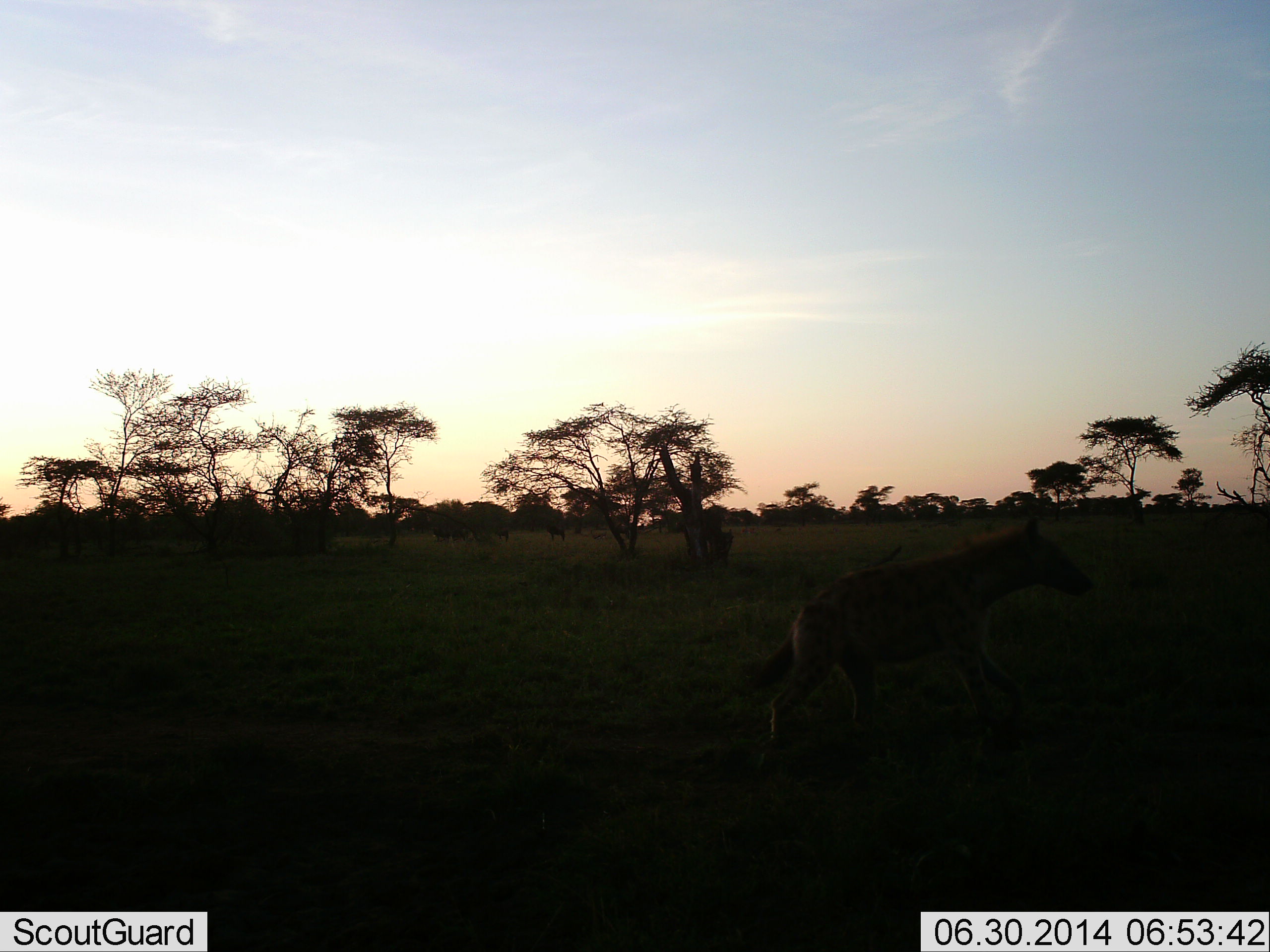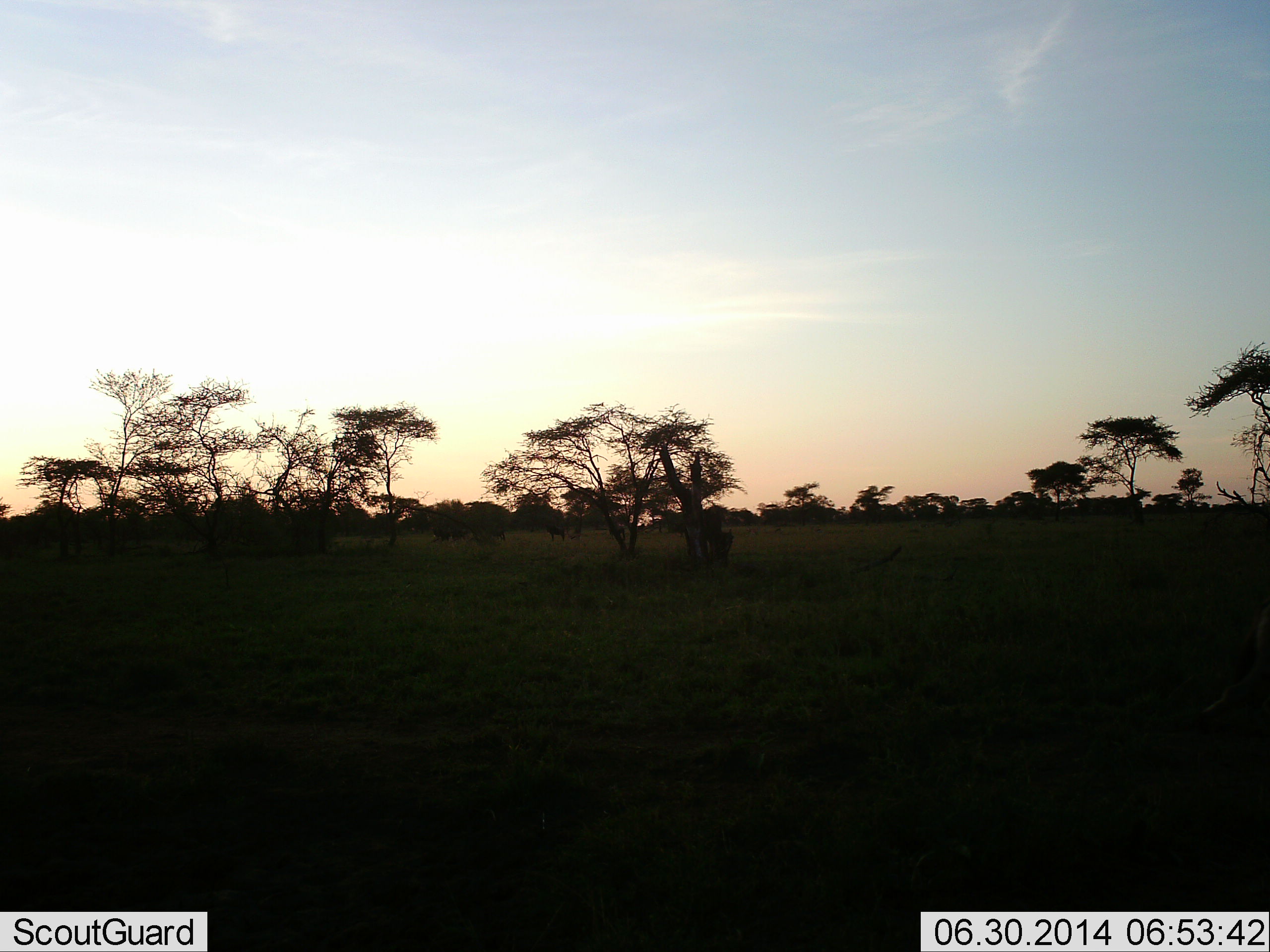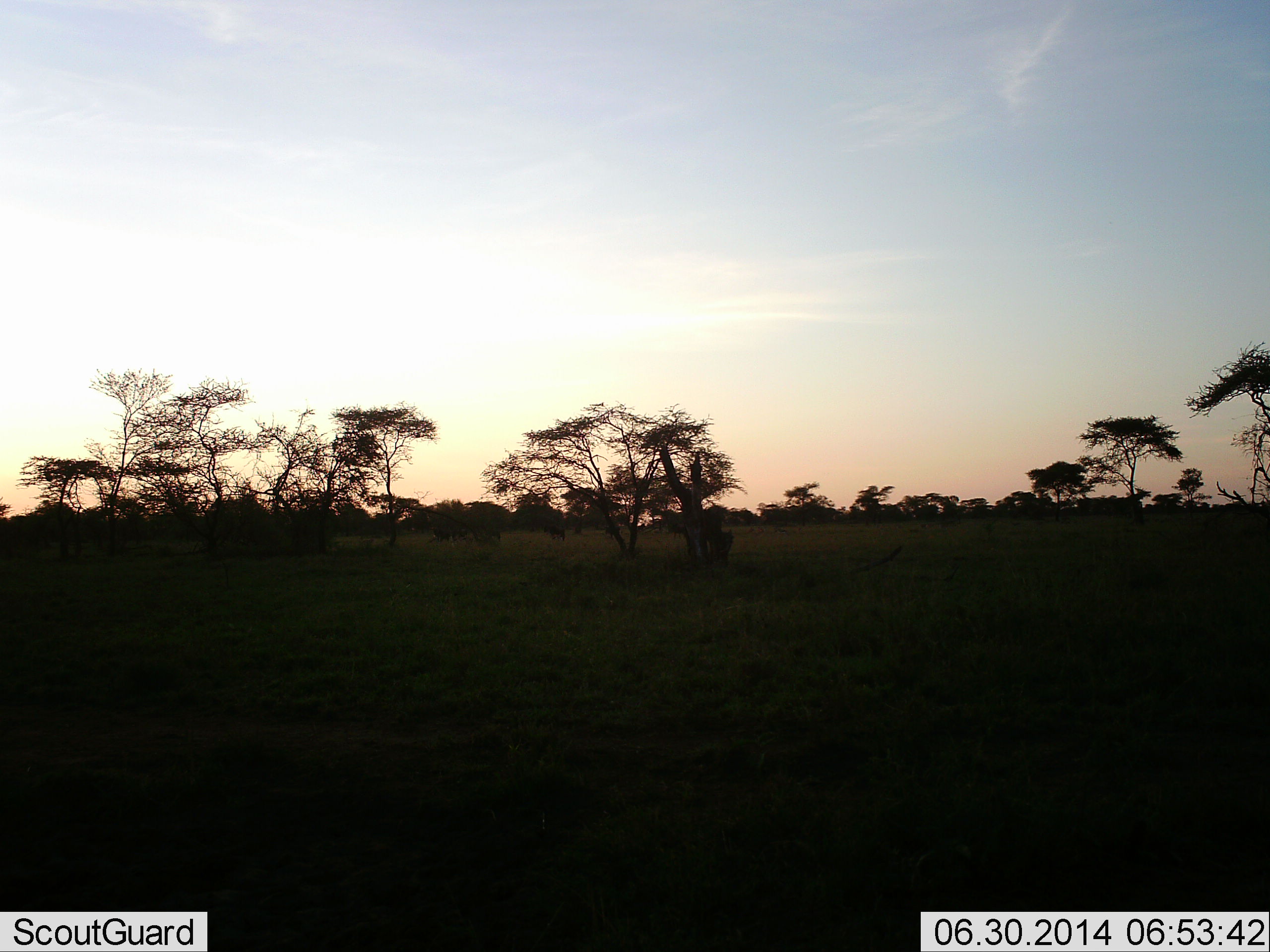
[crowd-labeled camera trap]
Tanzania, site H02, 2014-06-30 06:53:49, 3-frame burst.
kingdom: Animalia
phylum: Chordata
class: Mammalia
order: Carnivora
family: Hyaenidae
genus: Crocuta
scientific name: Crocuta crocuta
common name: spotted hyena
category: hyenaspotted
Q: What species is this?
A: Hyenaspotted (spotted hyena) (Crocuta crocuta).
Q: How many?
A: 1.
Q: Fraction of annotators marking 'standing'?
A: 0%.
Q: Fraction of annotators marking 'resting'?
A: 0%.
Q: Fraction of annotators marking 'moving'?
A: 100%.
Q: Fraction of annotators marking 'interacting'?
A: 0%.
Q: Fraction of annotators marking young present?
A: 0%.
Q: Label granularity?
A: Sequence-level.